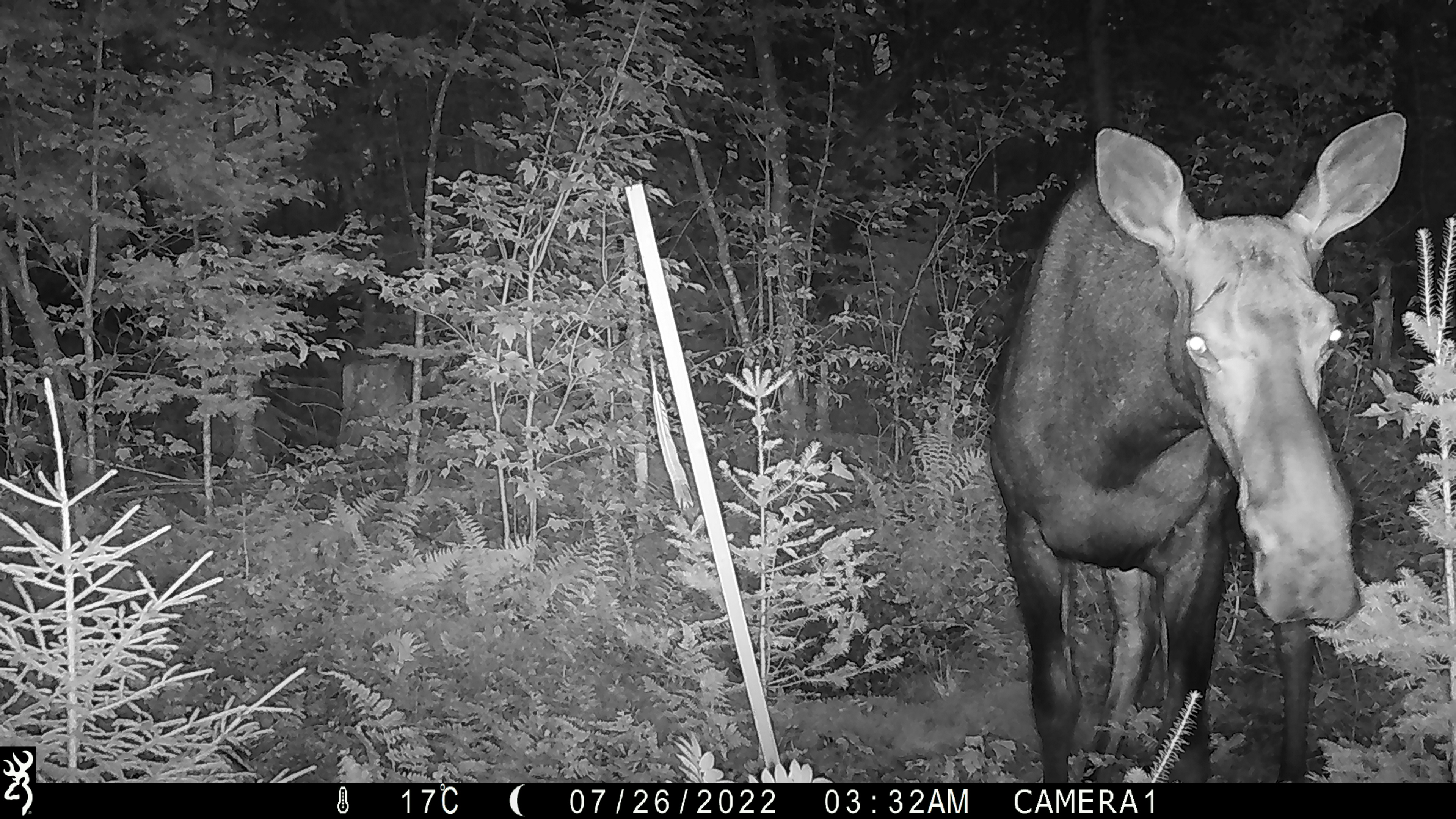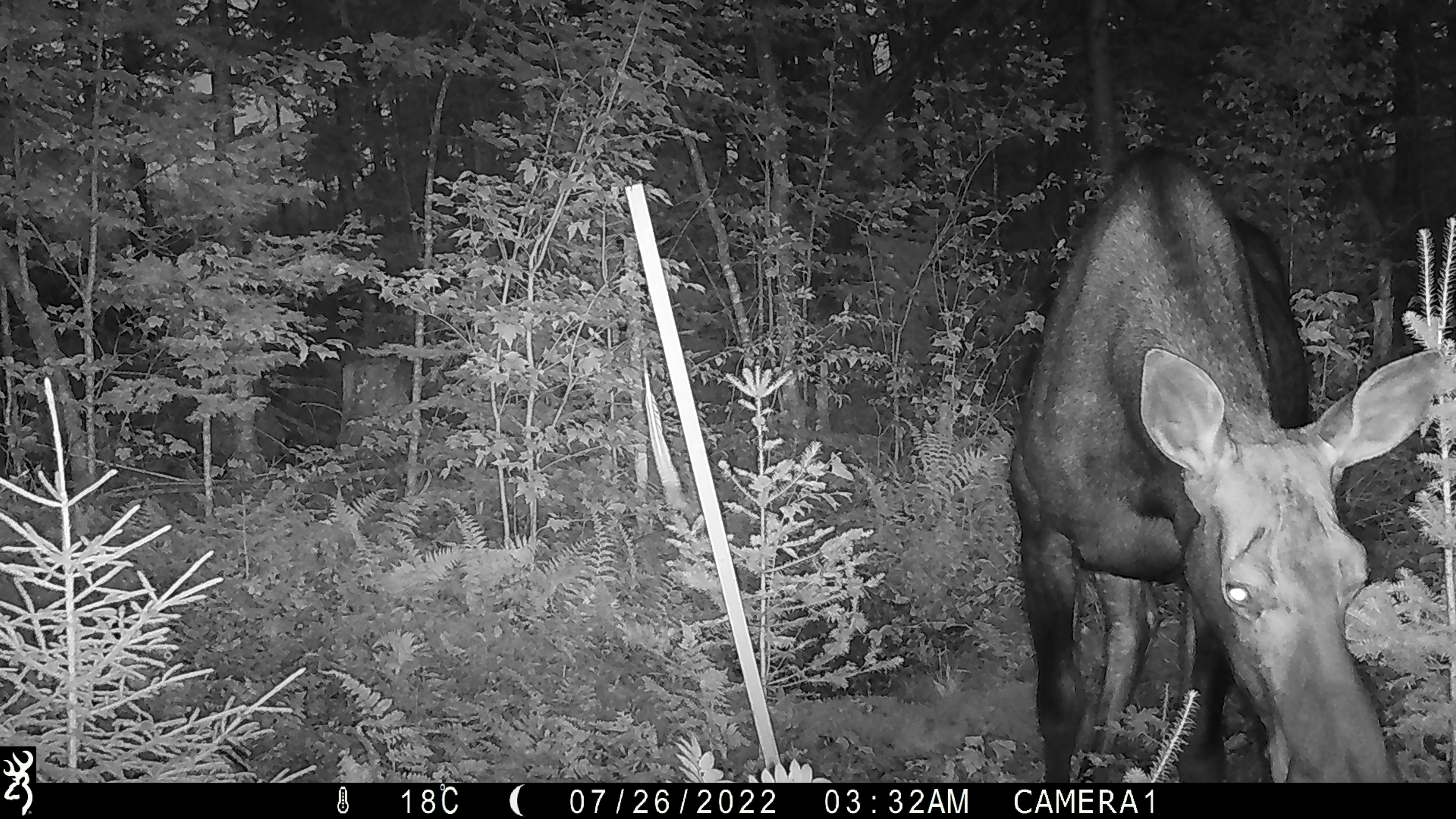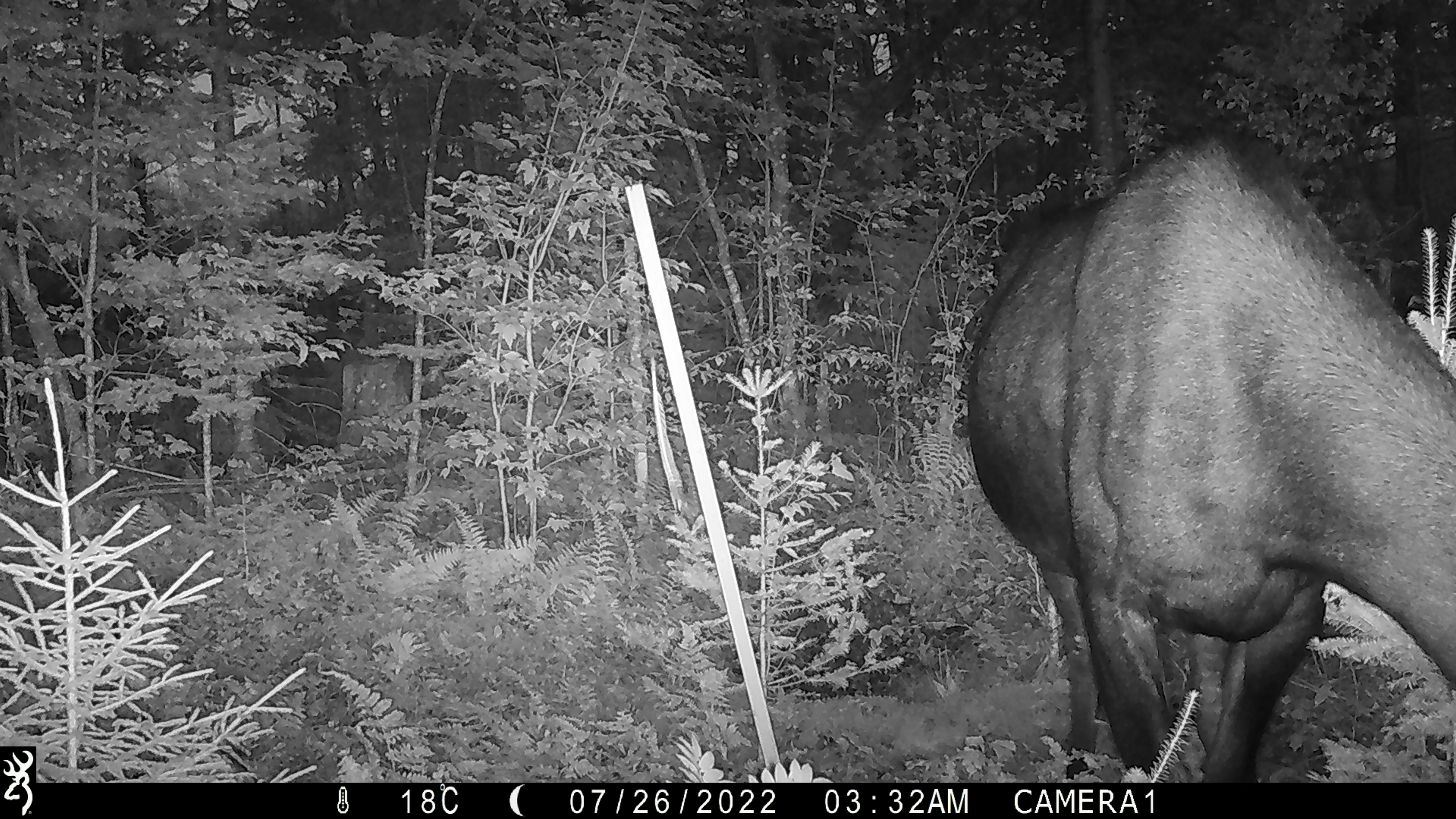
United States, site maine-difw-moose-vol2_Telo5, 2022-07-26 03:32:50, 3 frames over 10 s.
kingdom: Animalia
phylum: Chordata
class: Mammalia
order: Artiodactyla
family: Cervidae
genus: Alces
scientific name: Alces alces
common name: moose